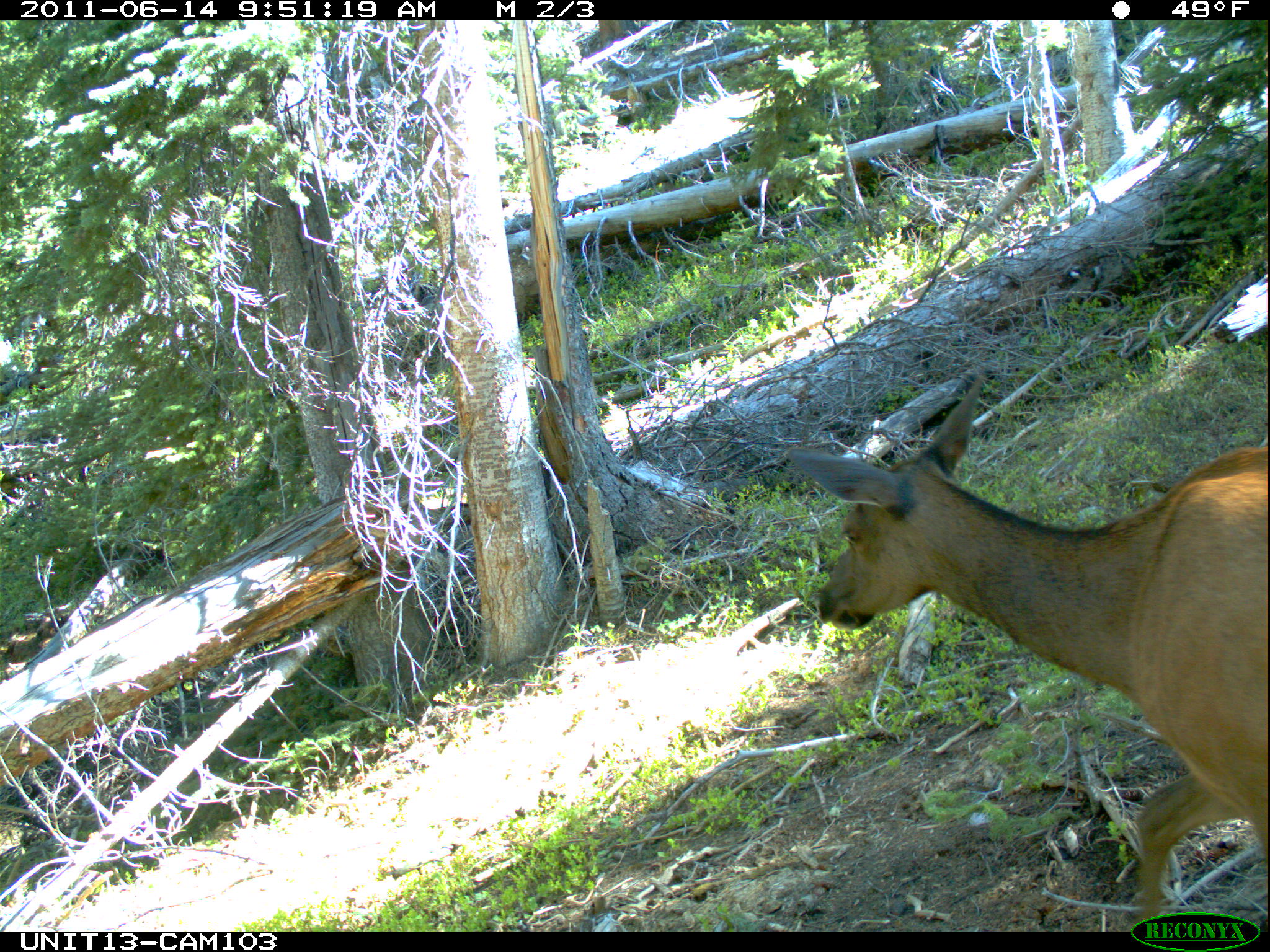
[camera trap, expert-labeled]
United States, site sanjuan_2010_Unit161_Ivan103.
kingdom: Animalia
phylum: Chordata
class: Mammalia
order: Artiodactyla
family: Cervidae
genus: Cervus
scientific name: Cervus elaphus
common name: red deer